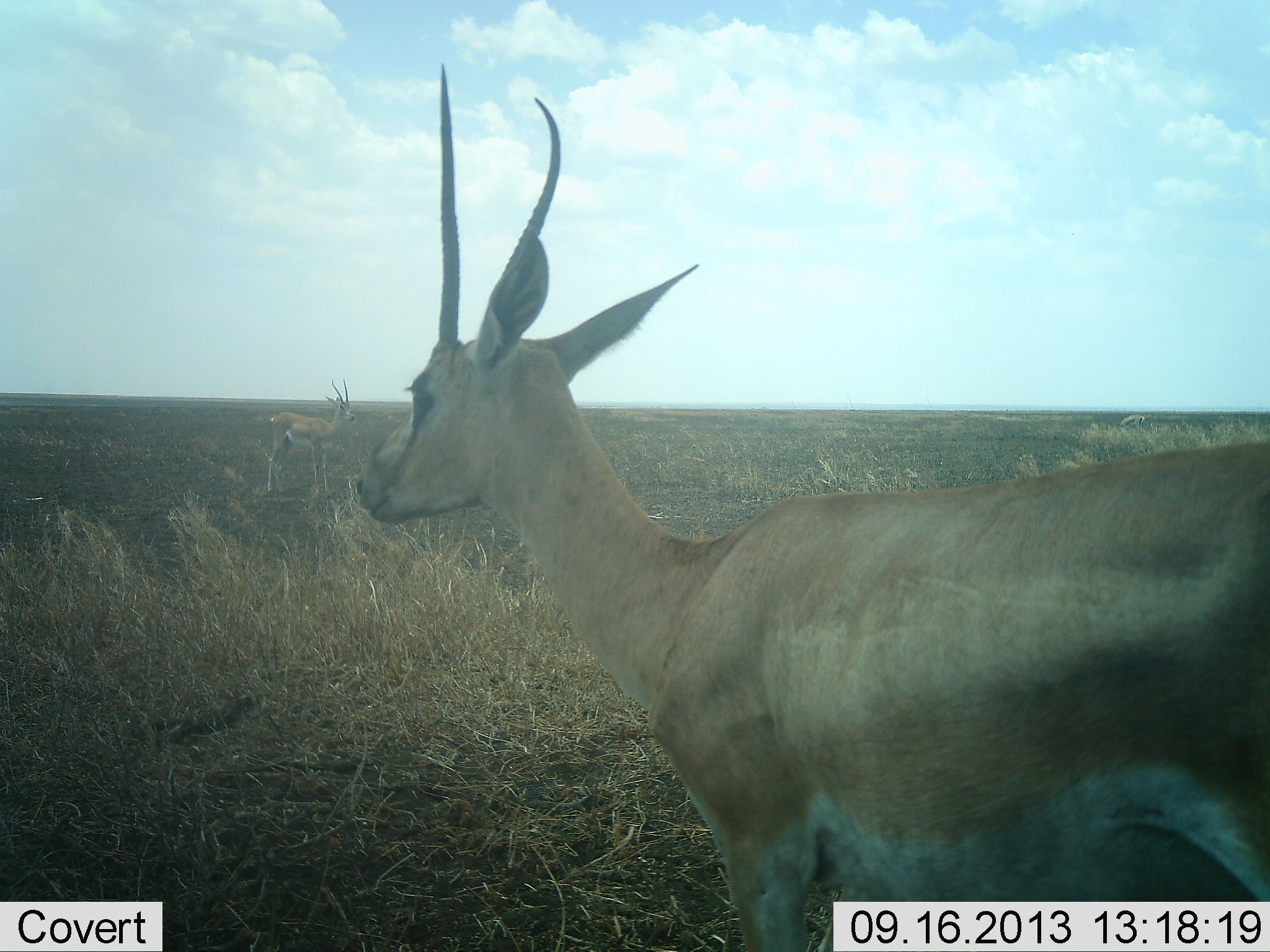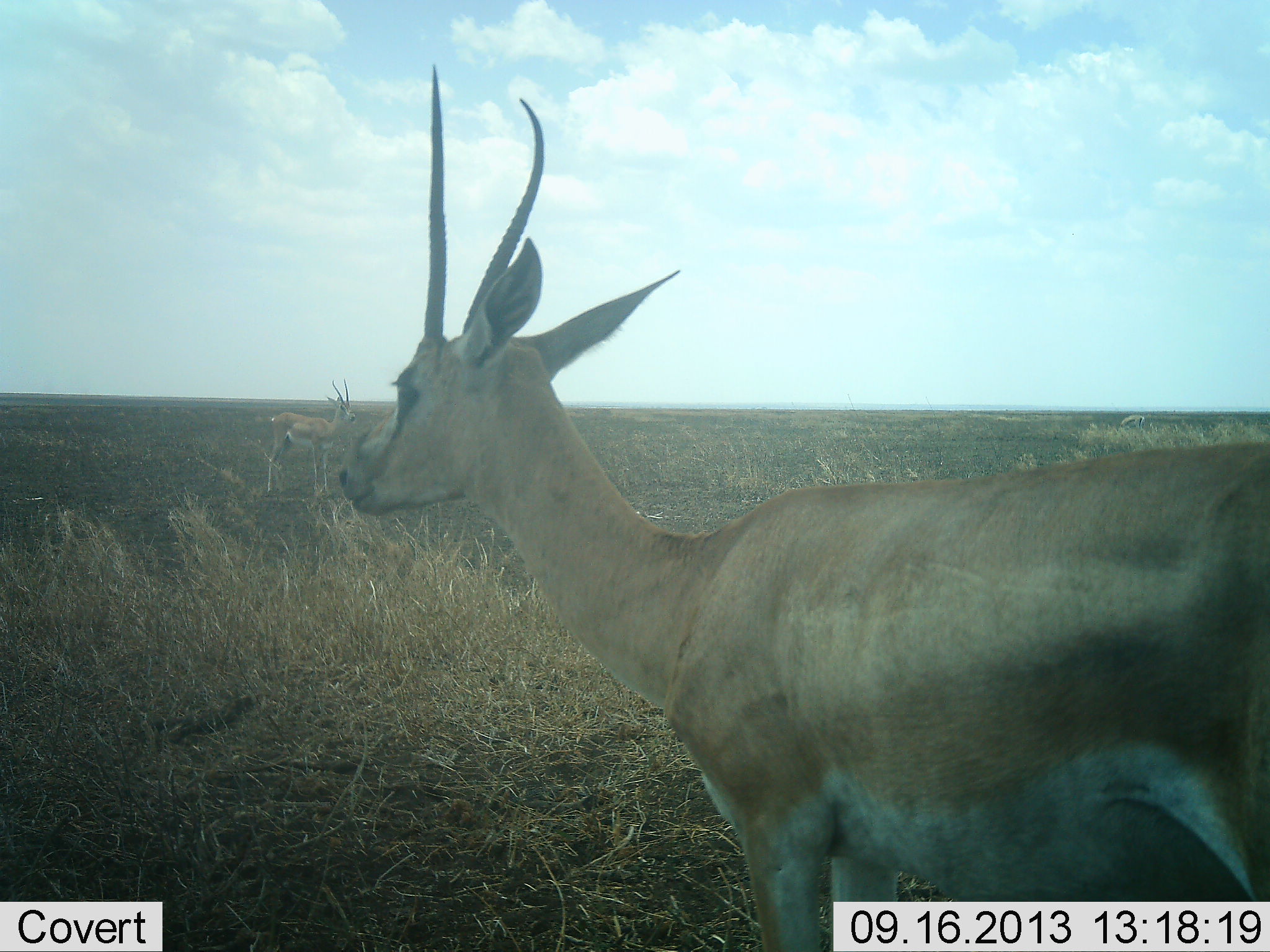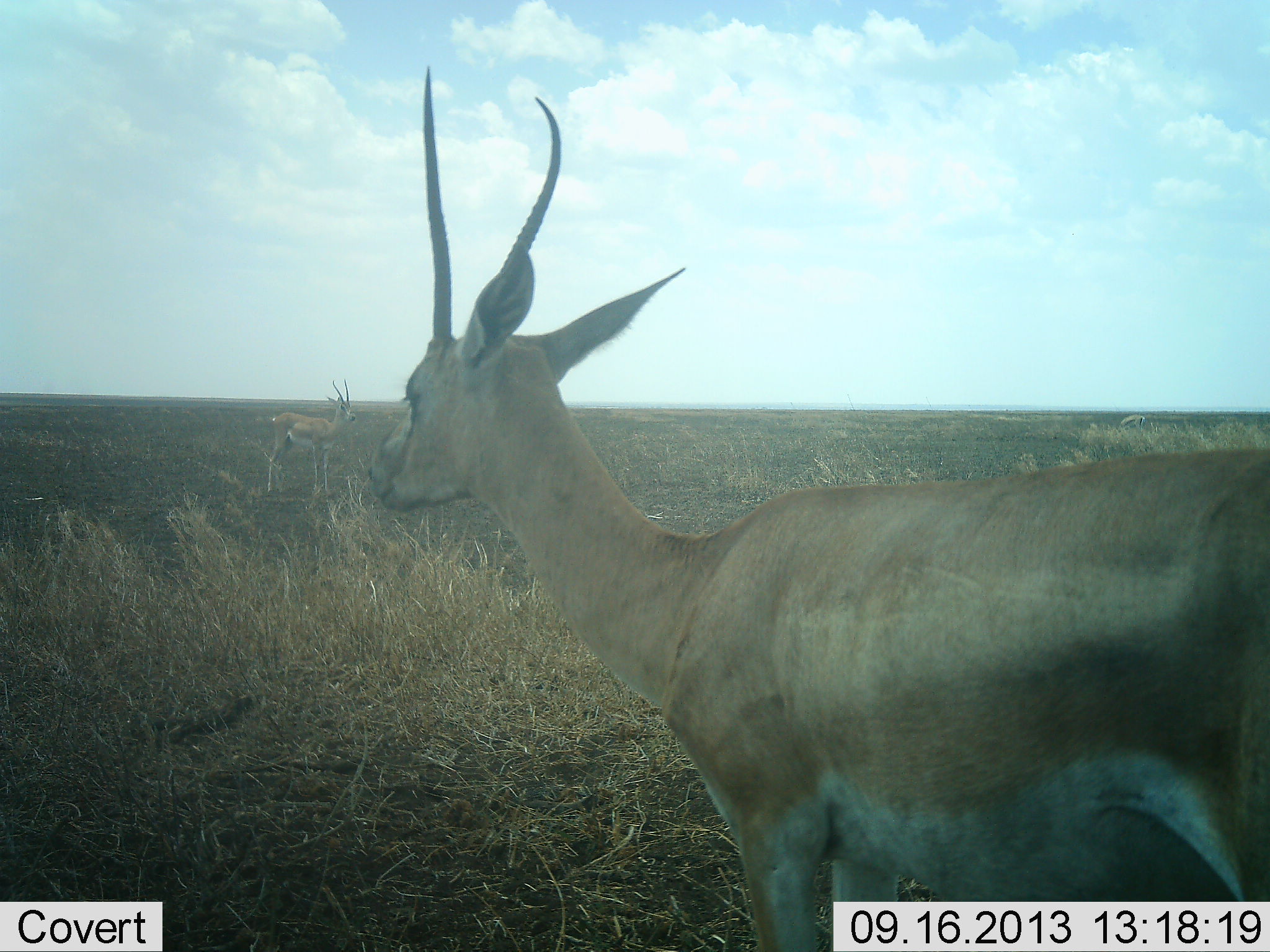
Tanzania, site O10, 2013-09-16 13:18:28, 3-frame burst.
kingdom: Animalia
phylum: Chordata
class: Mammalia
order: Artiodactyla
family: Bovidae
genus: Nanger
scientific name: Nanger granti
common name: grant's gazelle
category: gazellegrants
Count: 2.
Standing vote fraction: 96%.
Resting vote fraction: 0%.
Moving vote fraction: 7%.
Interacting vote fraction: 0%.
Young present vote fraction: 0%.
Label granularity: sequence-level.